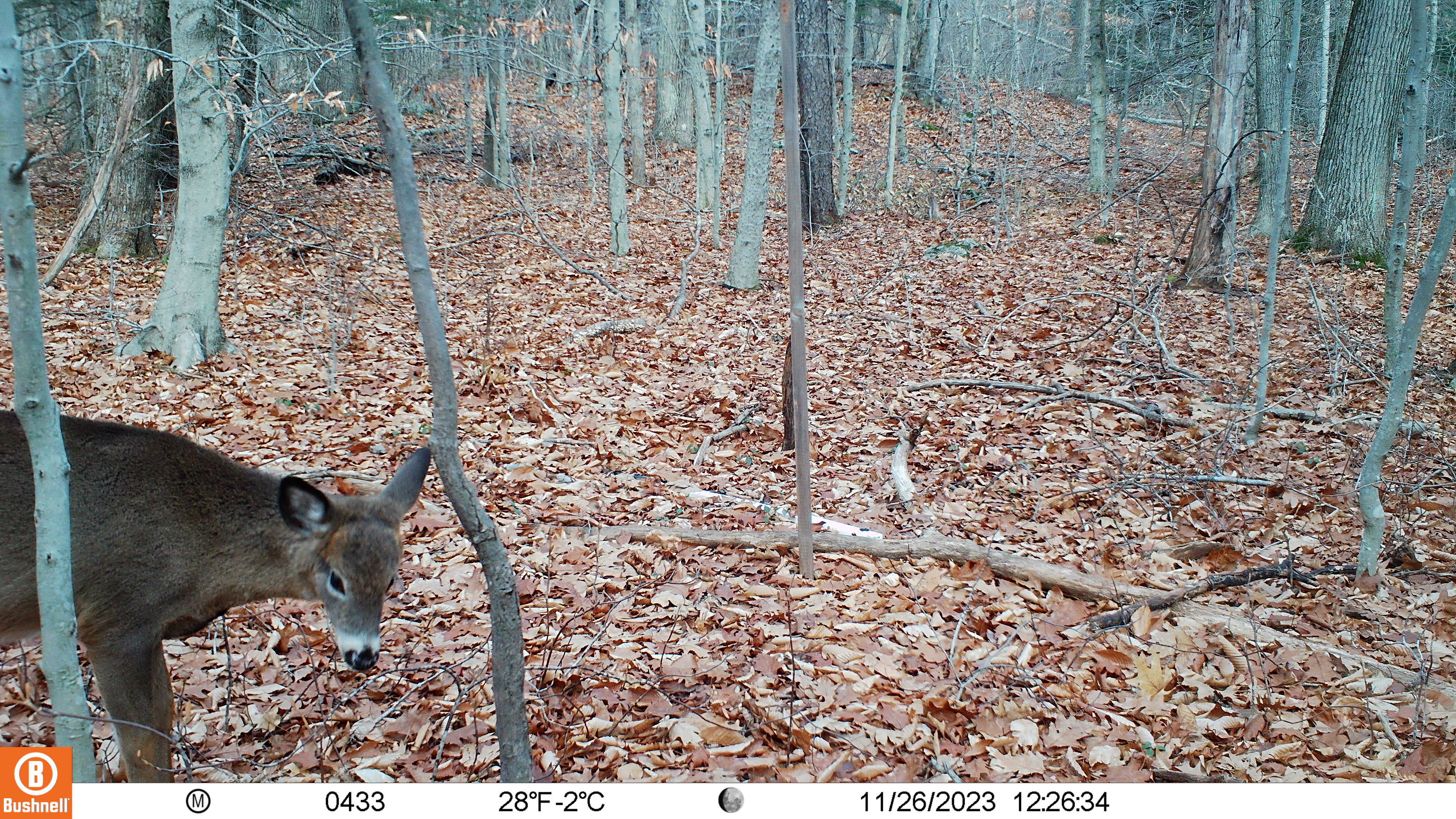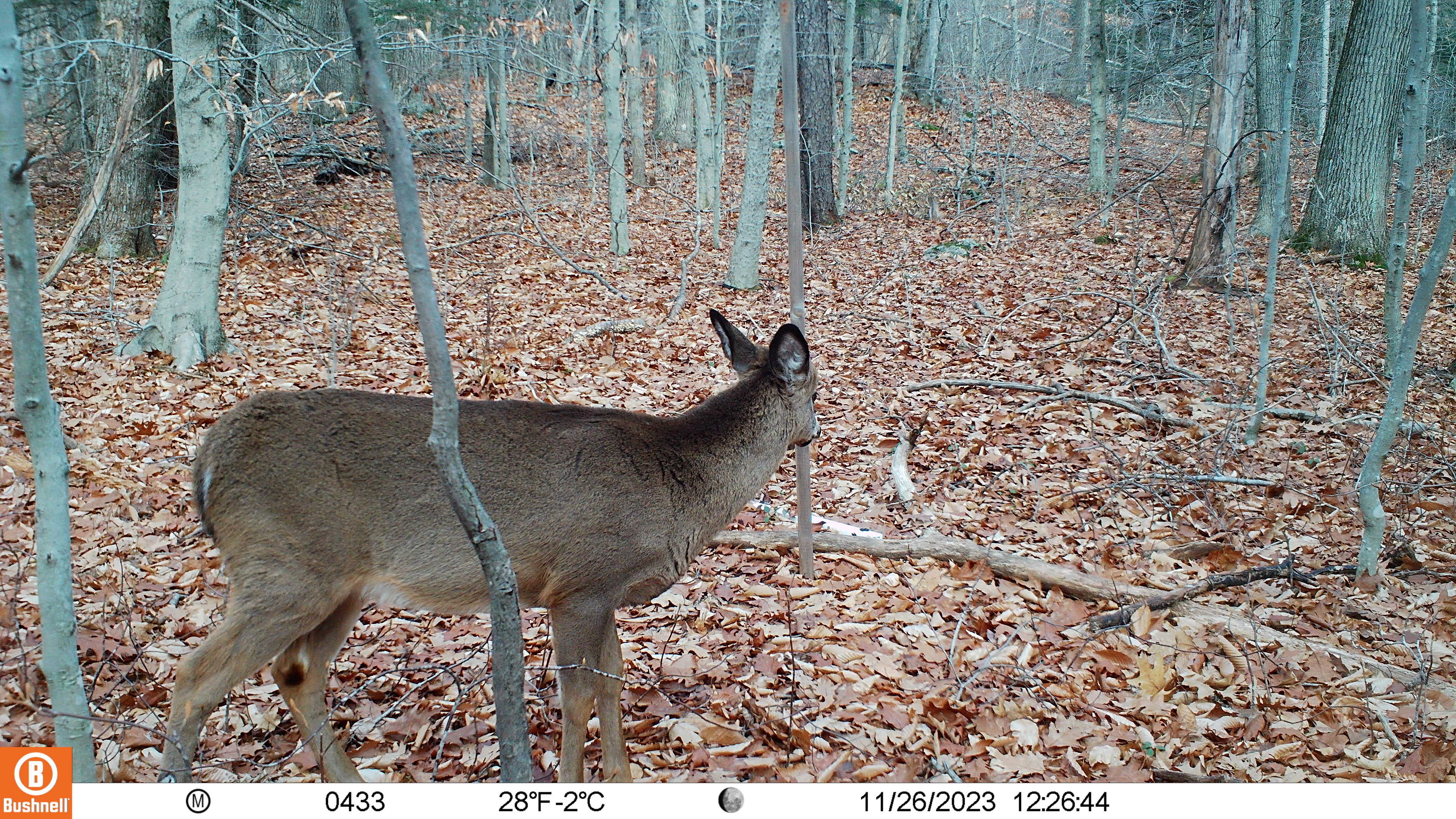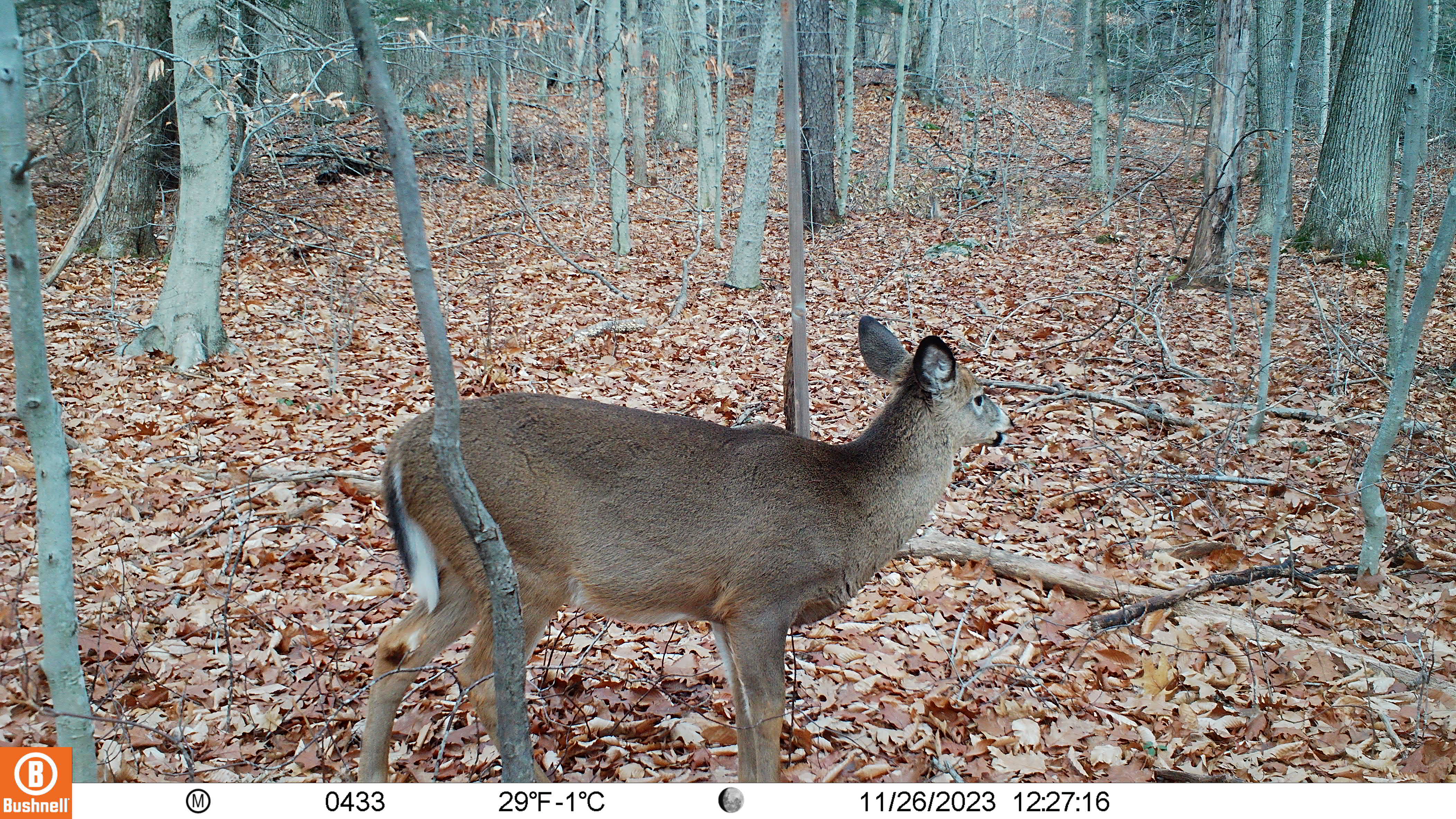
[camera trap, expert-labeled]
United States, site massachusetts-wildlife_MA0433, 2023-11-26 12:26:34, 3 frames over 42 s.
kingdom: Animalia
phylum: Chordata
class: Mammalia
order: Artiodactyla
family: Cervidae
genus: Odocoileus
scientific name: Odocoileus virginianus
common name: white-tailed deer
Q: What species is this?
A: White-tailed deer (Odocoileus virginianus).